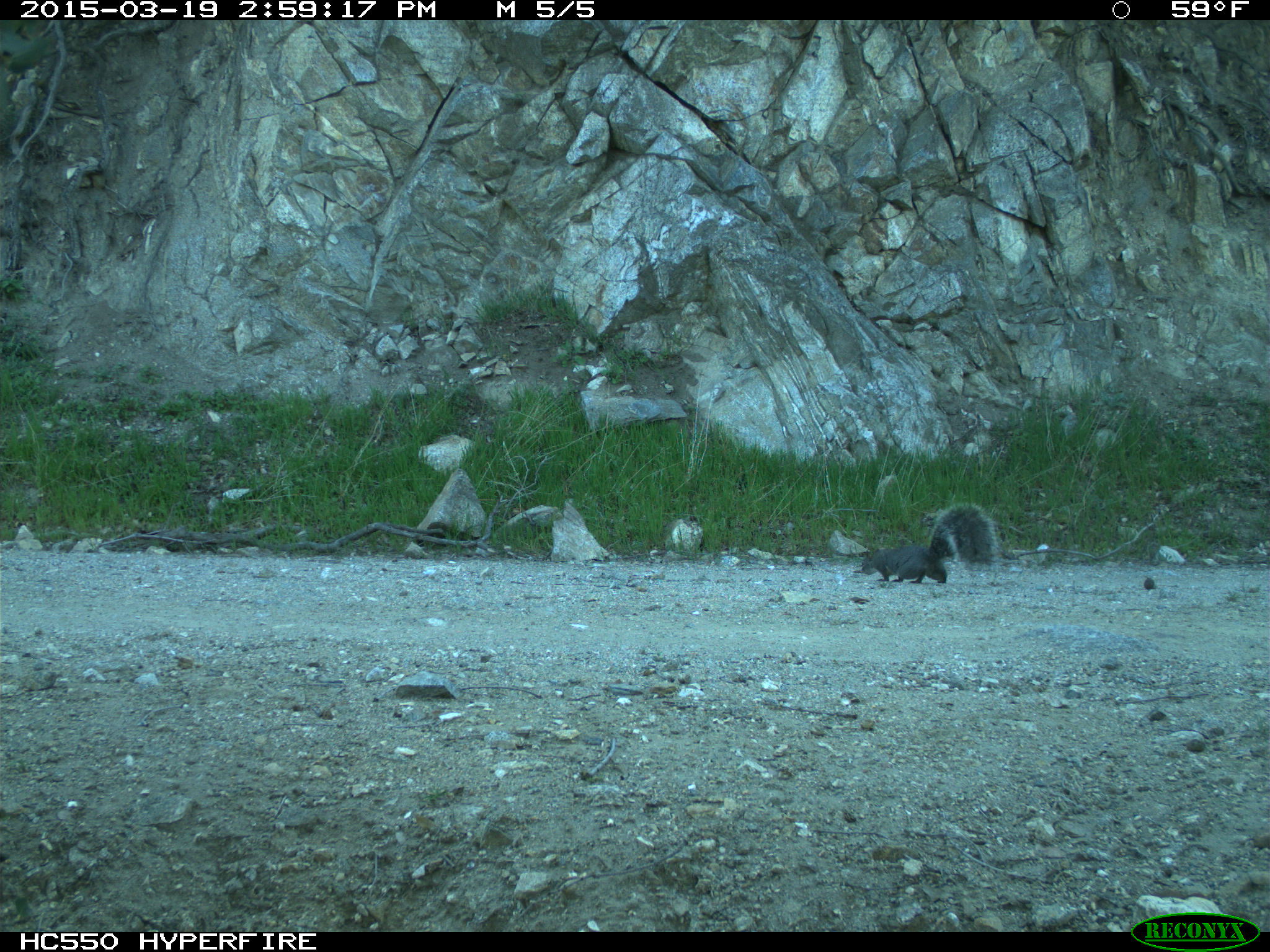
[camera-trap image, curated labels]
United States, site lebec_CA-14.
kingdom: Animalia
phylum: Chordata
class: Mammalia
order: Rodentia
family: Sciuridae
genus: Sciurus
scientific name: Sciurus carolinensis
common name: eastern gray squirrel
Sciurus carolinensis (eastern gray squirrel).